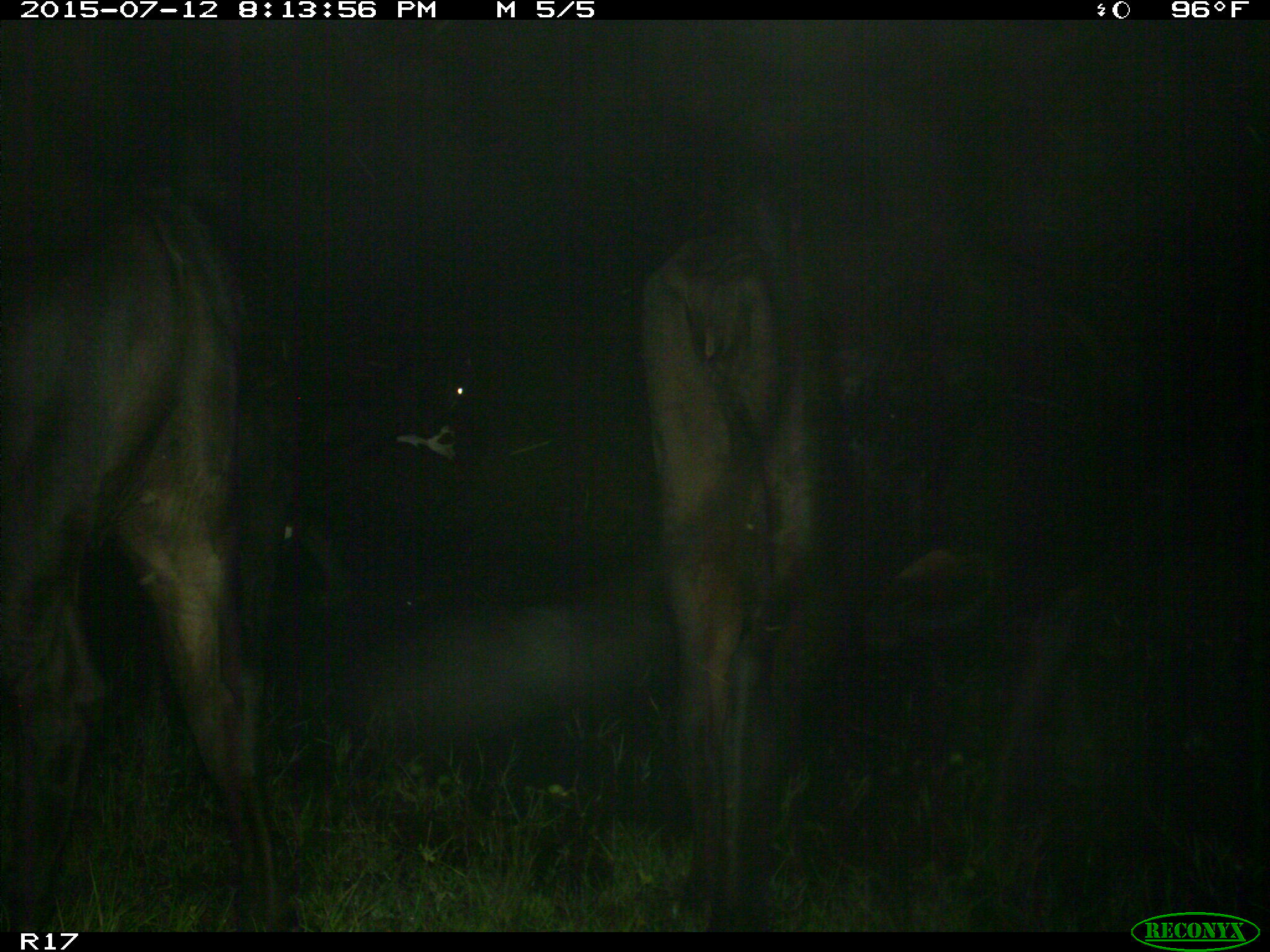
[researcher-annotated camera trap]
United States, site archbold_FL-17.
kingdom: Animalia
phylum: Chordata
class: Mammalia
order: Artiodactyla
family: Bovidae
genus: Bos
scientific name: Bos taurus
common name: domestic cow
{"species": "Bos taurus (domestic cow)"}